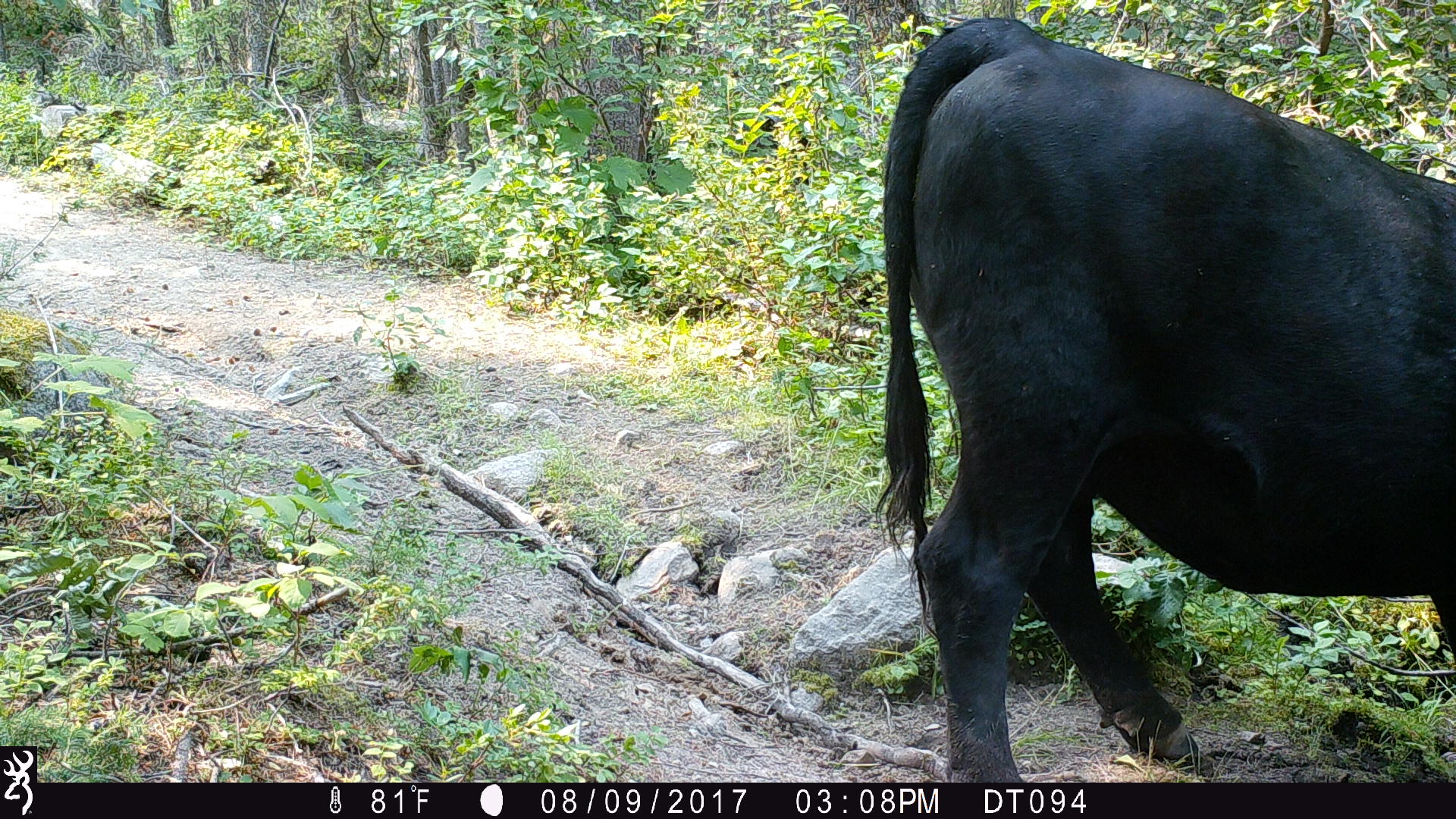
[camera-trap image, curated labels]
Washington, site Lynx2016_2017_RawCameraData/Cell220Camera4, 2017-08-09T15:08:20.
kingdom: Animalia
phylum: Chordata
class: Mammalia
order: Artiodactyla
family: Bovidae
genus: Bos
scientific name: Bos taurus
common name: domestic cattle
Domestic cattle (Bos taurus). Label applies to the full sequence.